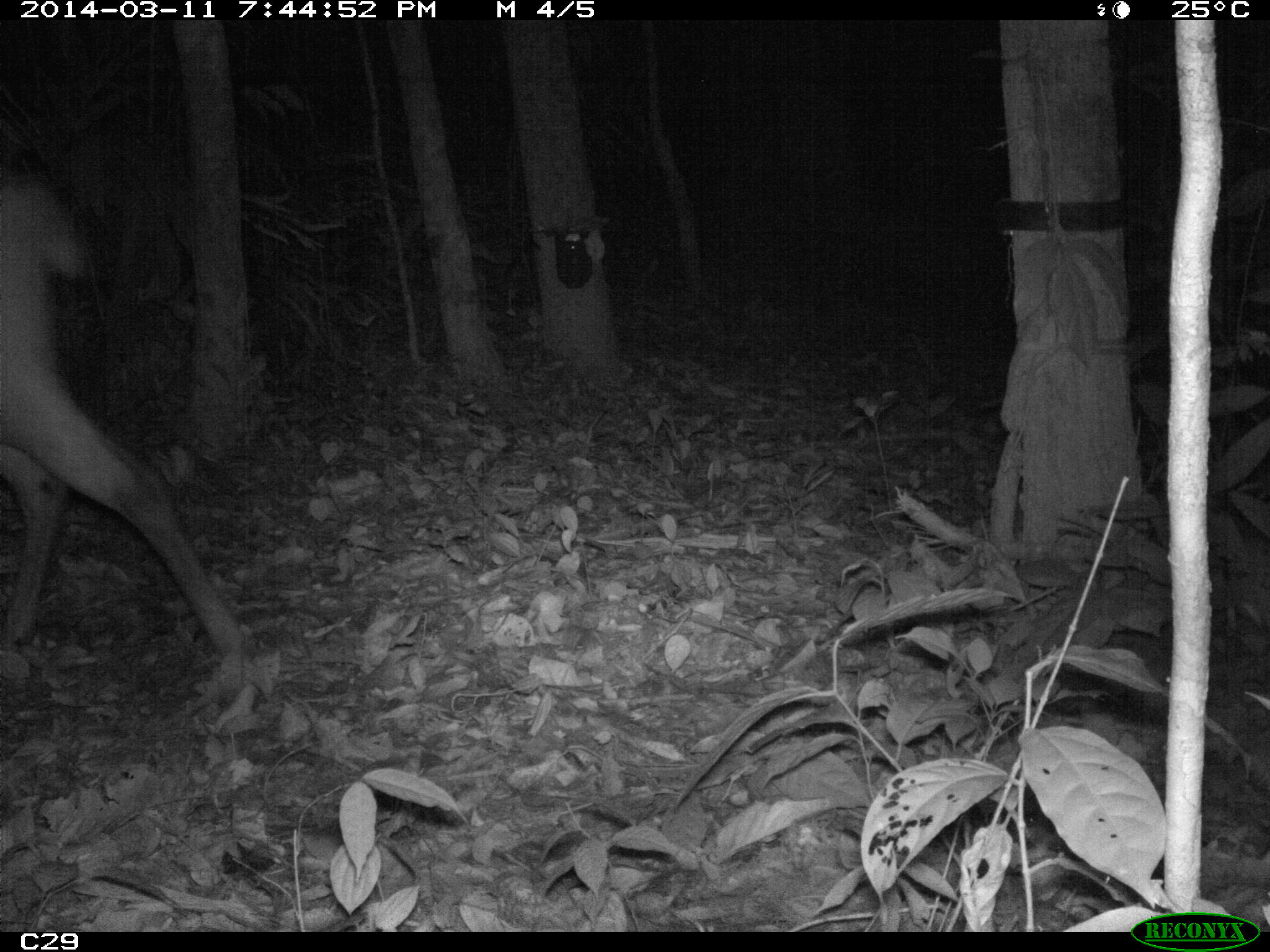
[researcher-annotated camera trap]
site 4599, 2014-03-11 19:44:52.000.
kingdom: Animalia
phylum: Chordata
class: Mammalia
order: Artiodactyla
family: Cervidae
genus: Mazama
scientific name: Mazama americana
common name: red brocket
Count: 1.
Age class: adult.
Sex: male.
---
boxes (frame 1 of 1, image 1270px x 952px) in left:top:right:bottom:
mazama americana: 0:163:242:659